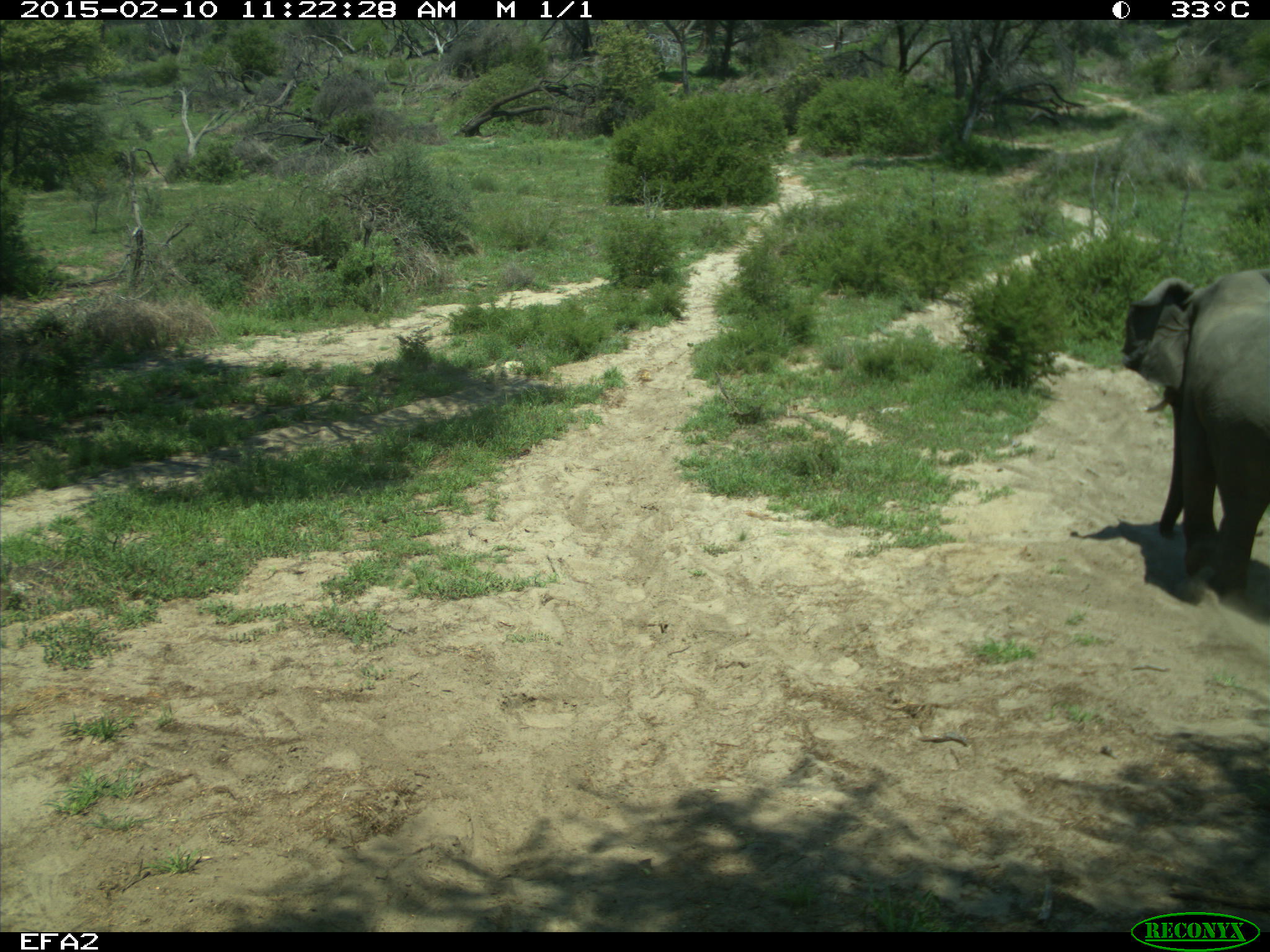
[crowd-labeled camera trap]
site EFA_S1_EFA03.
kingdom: Animalia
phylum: Chordata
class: Mammalia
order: Proboscidea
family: Elephantidae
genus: Loxodonta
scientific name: Loxodonta africana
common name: african bush elephant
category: elephant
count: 1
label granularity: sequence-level